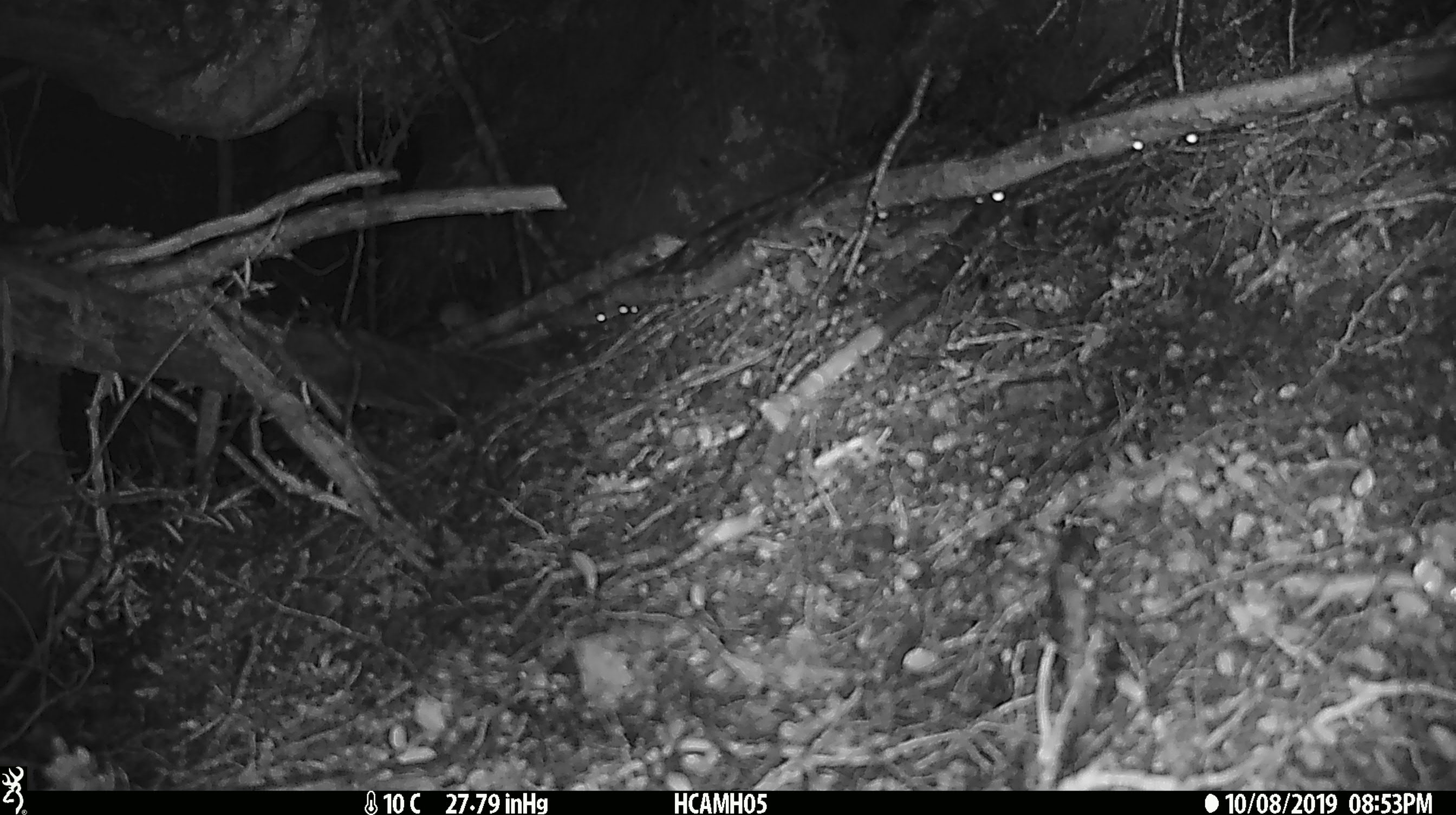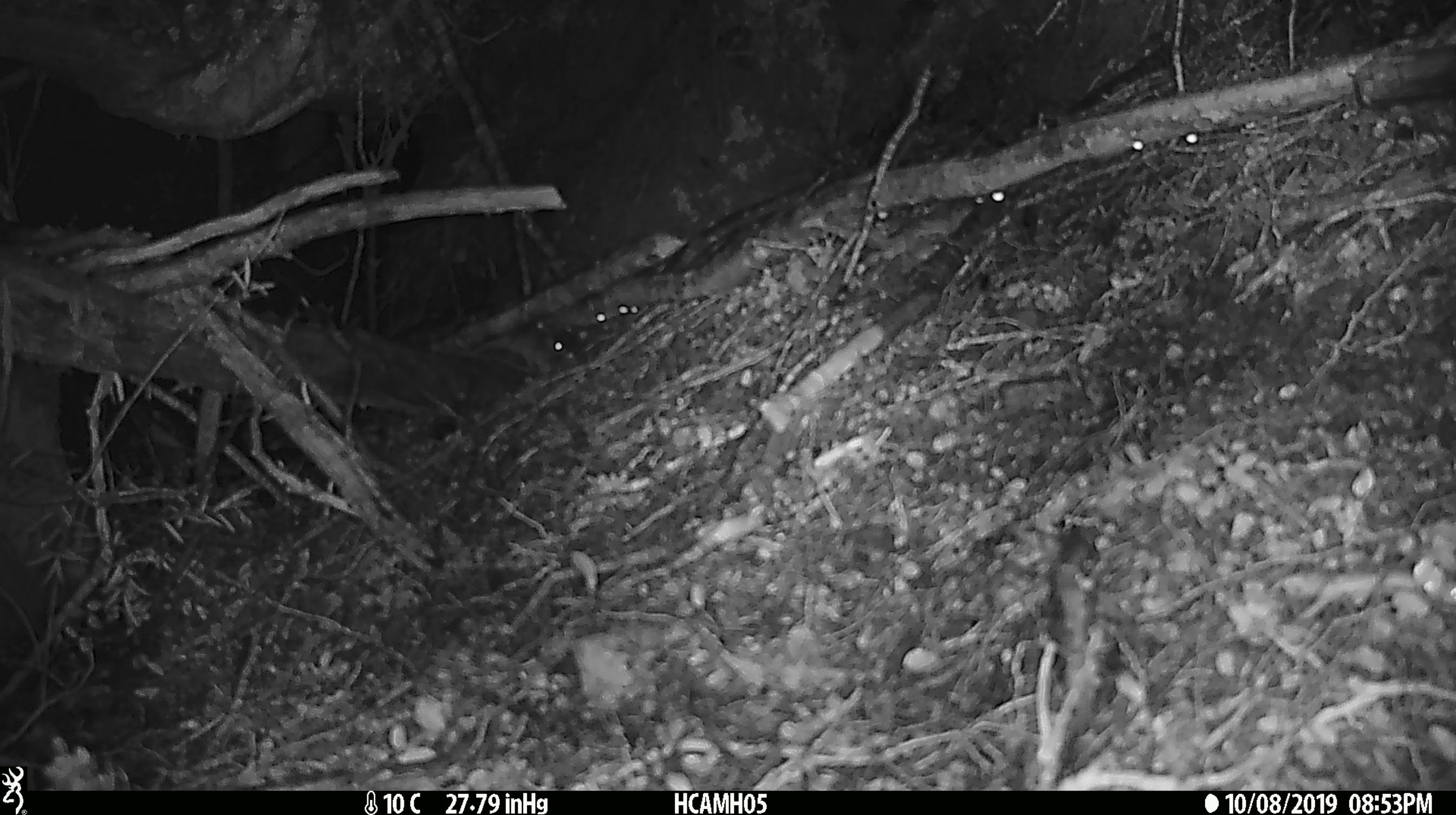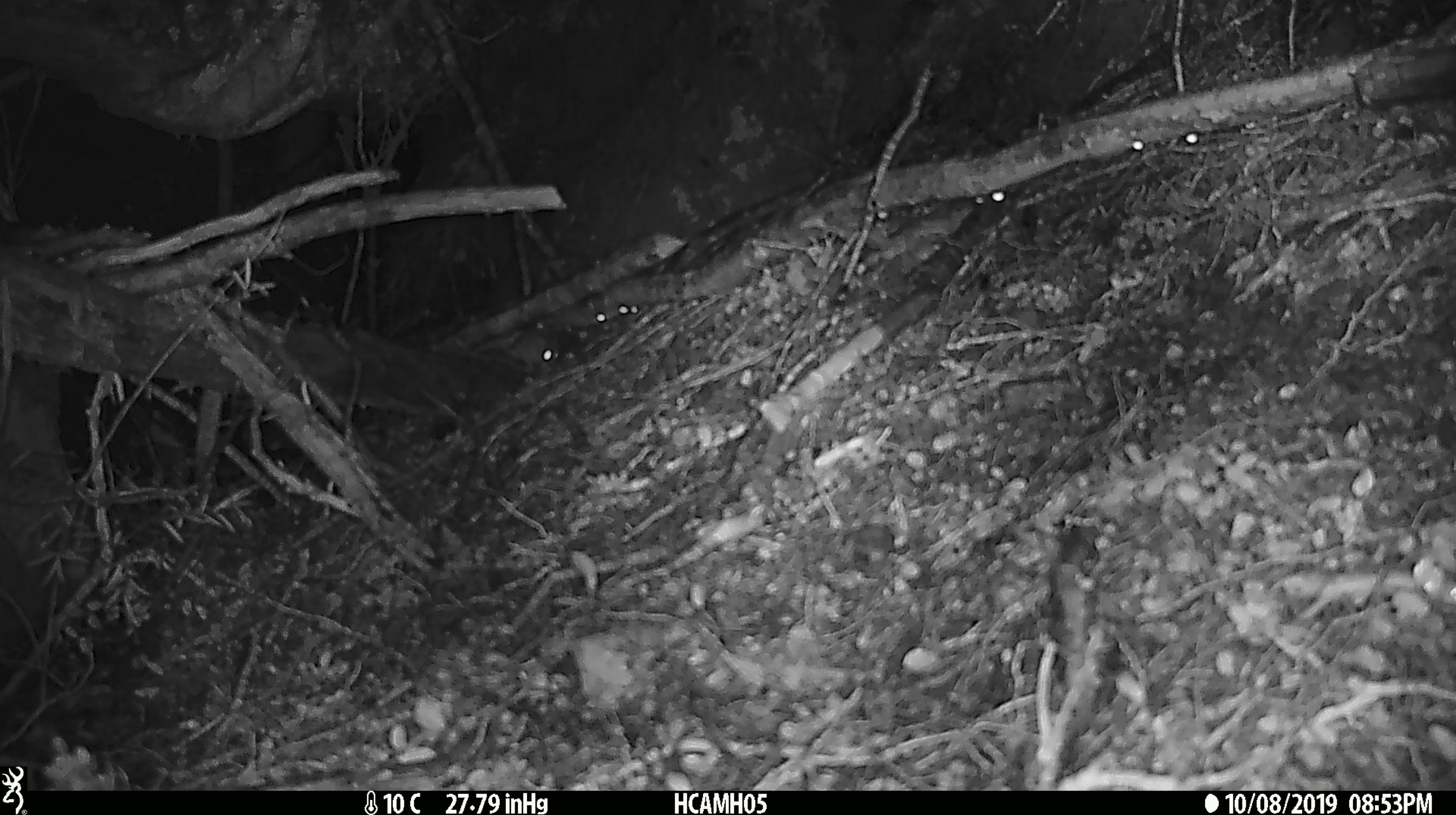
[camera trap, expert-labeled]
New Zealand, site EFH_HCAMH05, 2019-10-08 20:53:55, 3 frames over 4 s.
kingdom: Animalia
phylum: Chordata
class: Mammalia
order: Rodentia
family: Muridae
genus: Mus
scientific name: Mus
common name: mouse